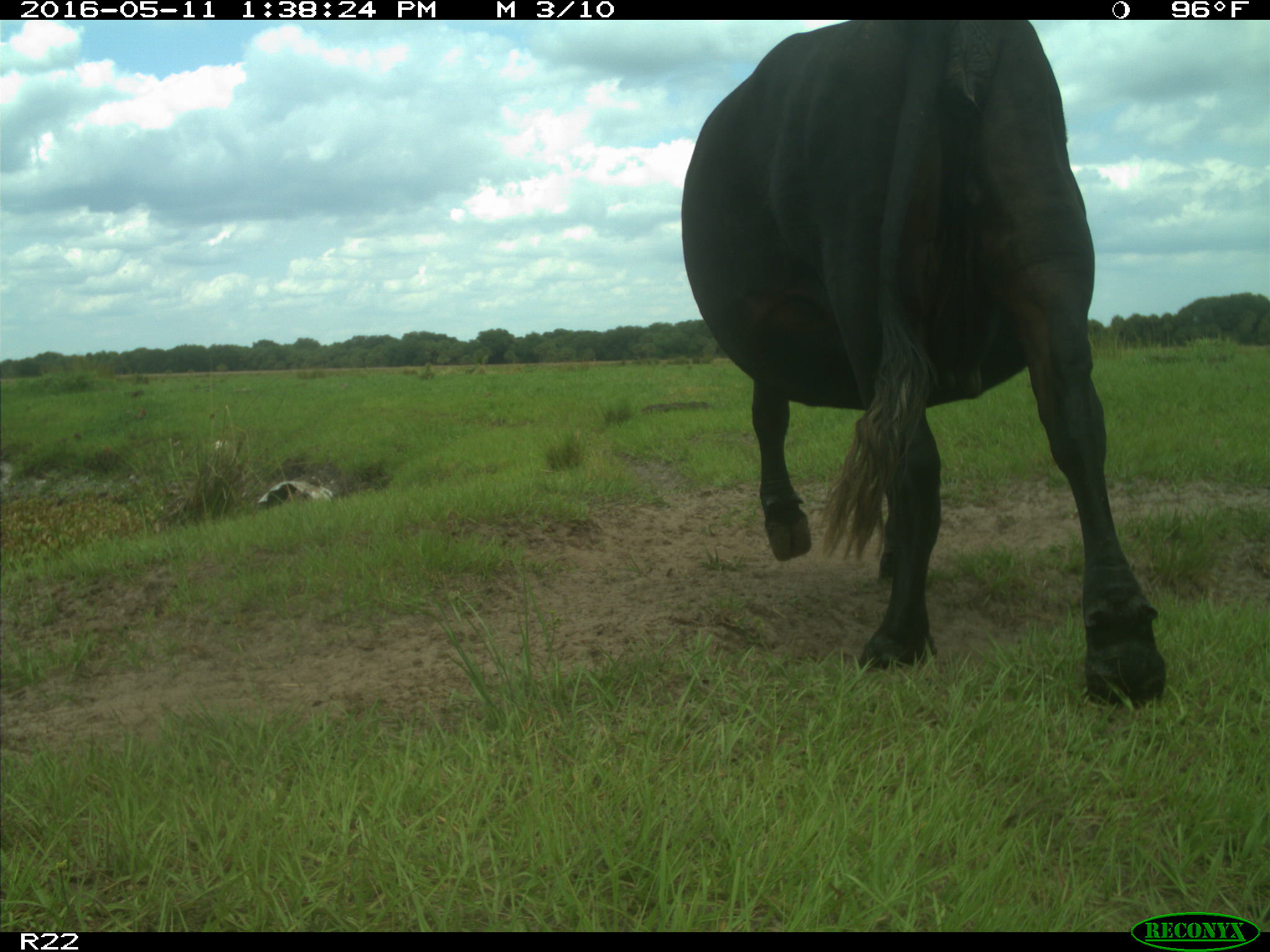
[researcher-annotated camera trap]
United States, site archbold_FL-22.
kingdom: Animalia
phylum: Chordata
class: Mammalia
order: Artiodactyla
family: Bovidae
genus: Bos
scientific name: Bos taurus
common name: domestic cow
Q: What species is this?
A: Bos taurus (domestic cow).